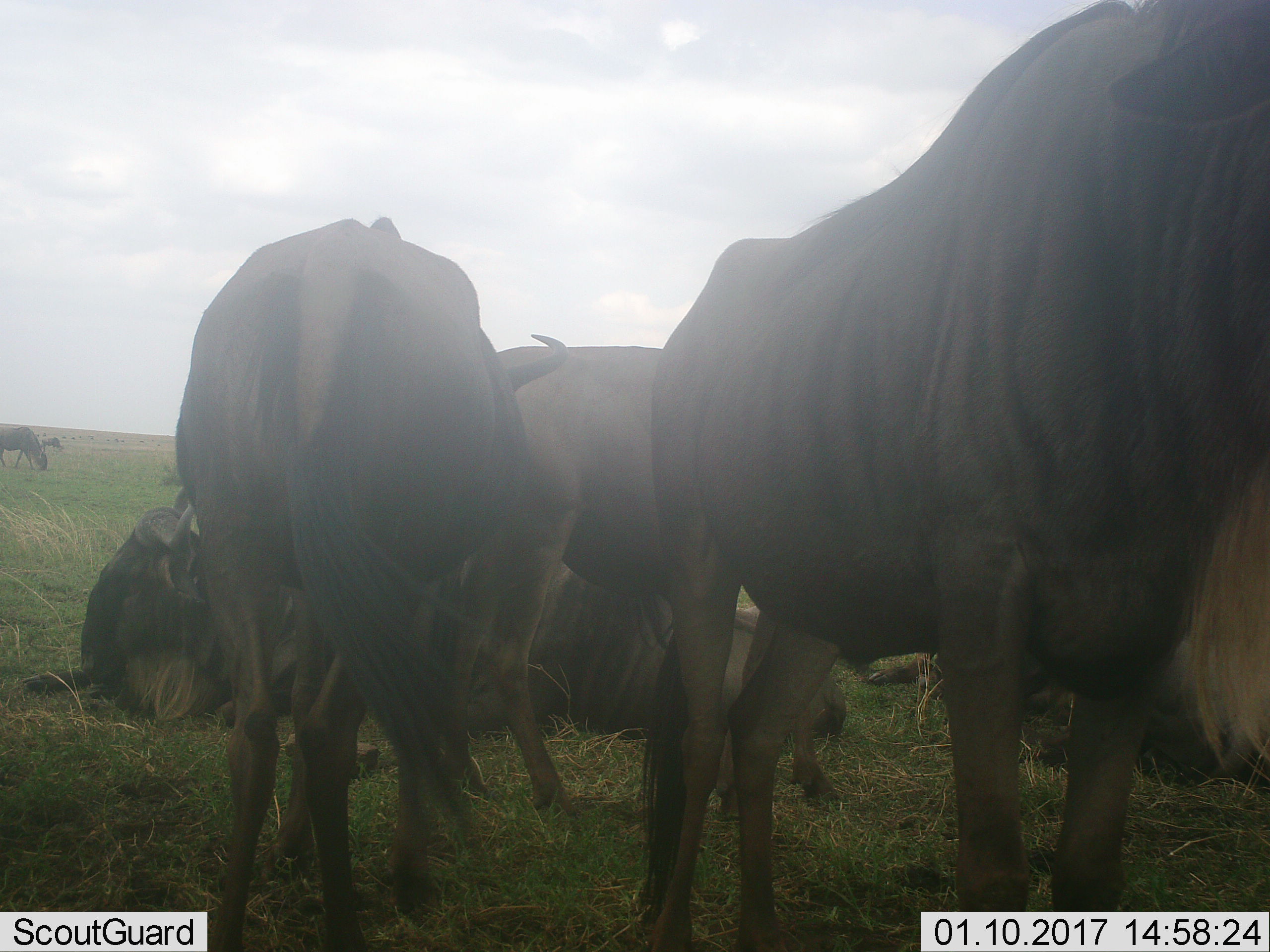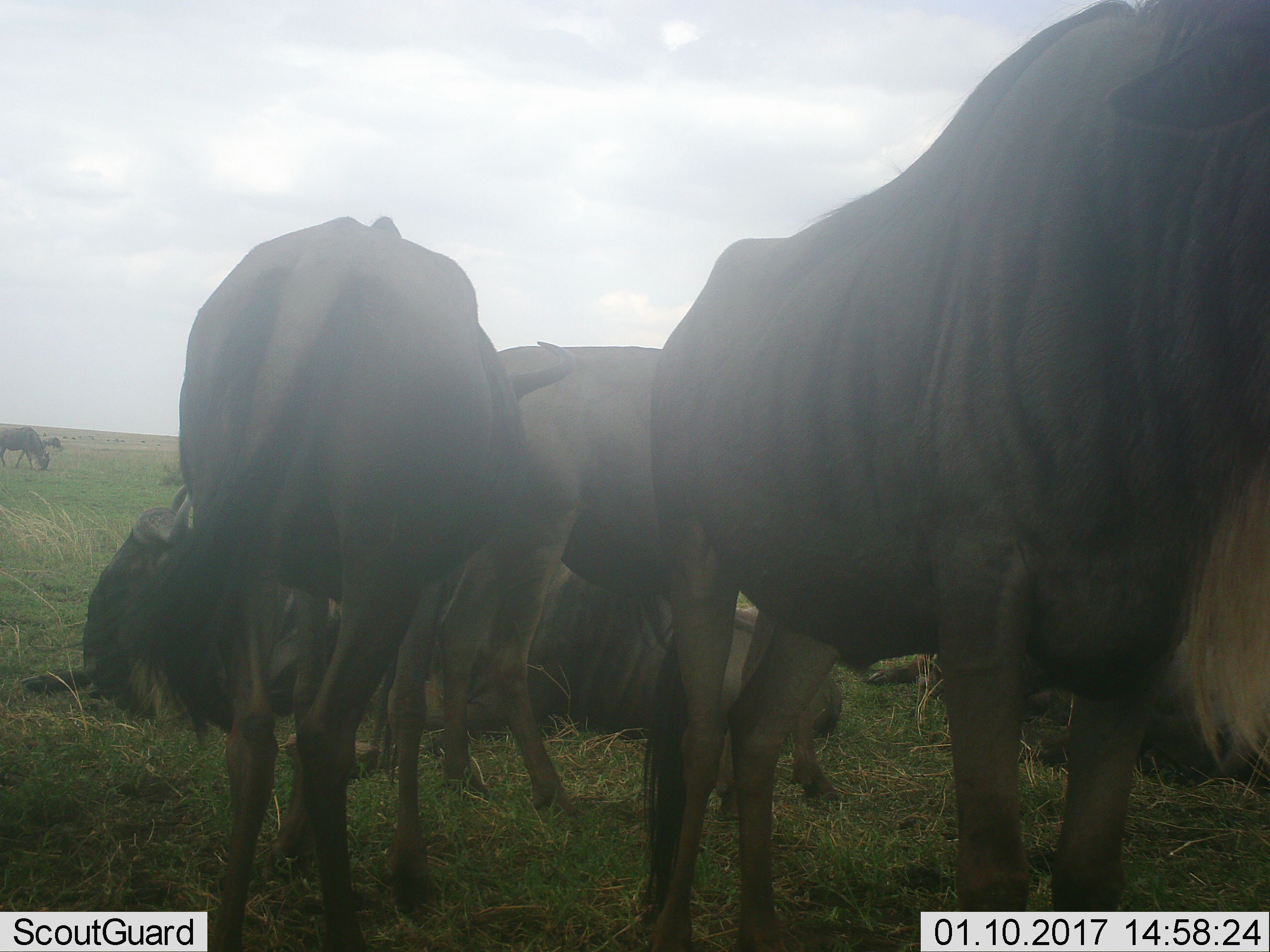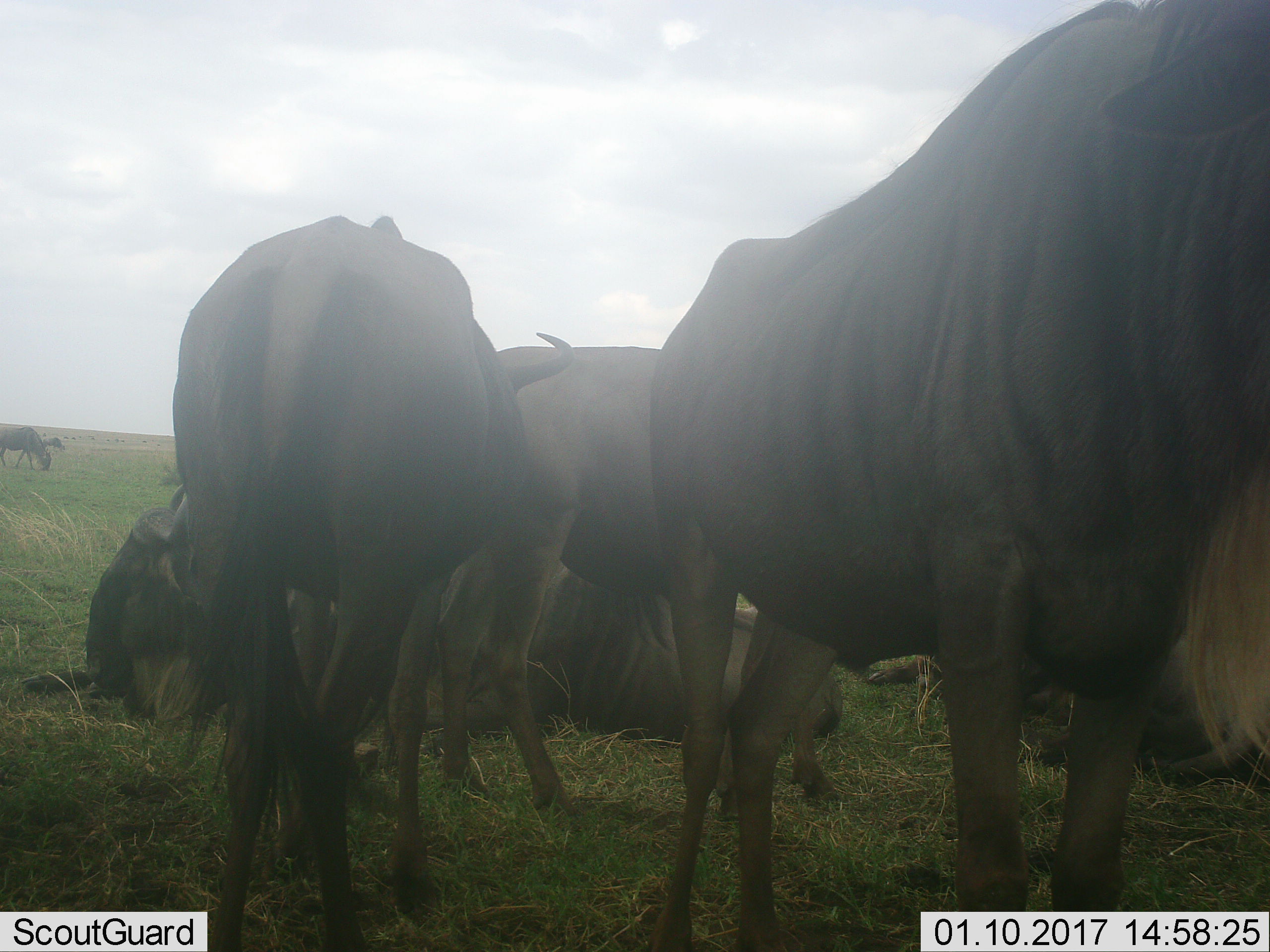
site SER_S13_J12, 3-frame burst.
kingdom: Animalia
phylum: Chordata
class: Mammalia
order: Artiodactyla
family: Bovidae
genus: Connochaetes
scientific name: Connochaetes taurinus taurinus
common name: blue wildebeest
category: wildebeestblue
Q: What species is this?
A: Wildebeestblue (blue wildebeest) (Connochaetes taurinus taurinus).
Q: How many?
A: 11-50.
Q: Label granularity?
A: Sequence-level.